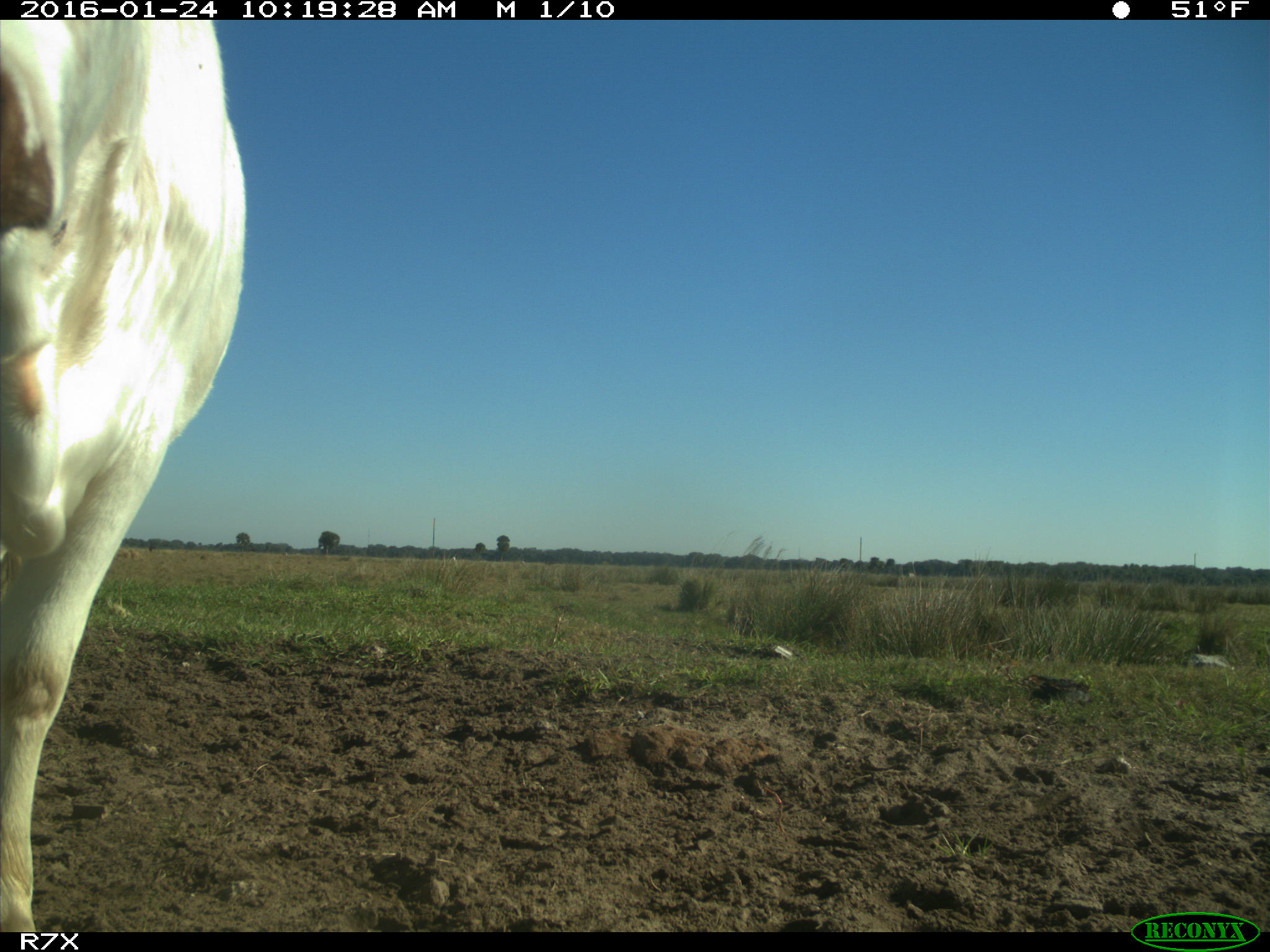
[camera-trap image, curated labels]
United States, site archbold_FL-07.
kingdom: Animalia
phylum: Chordata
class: Mammalia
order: Artiodactyla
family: Bovidae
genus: Bos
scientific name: Bos taurus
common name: domestic cow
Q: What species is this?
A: Bos taurus (domestic cow).